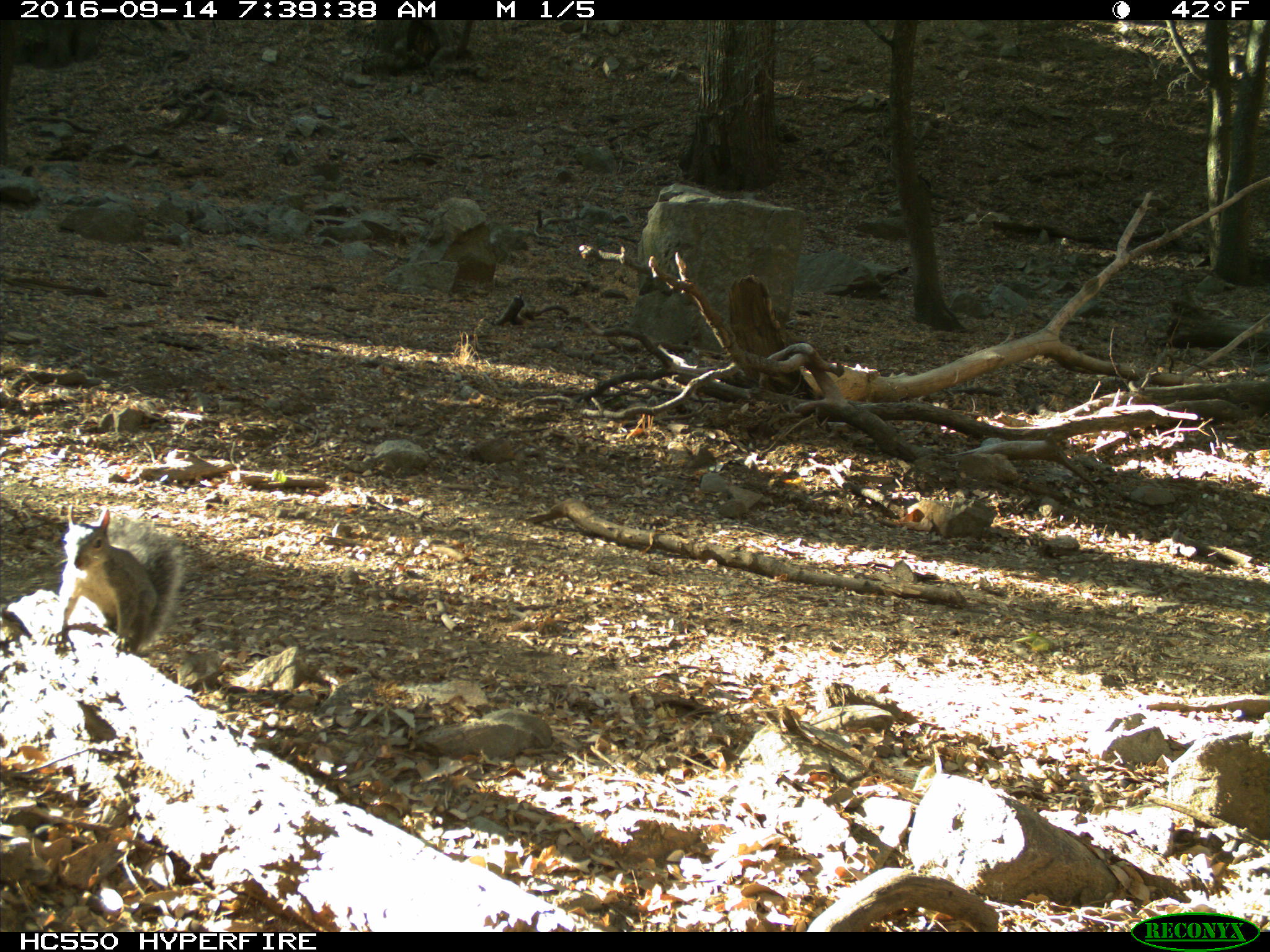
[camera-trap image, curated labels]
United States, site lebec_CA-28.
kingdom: Animalia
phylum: Chordata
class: Mammalia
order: Rodentia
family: Sciuridae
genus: Sciurus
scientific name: Sciurus carolinensis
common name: eastern gray squirrel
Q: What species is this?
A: Sciurus carolinensis (eastern gray squirrel).